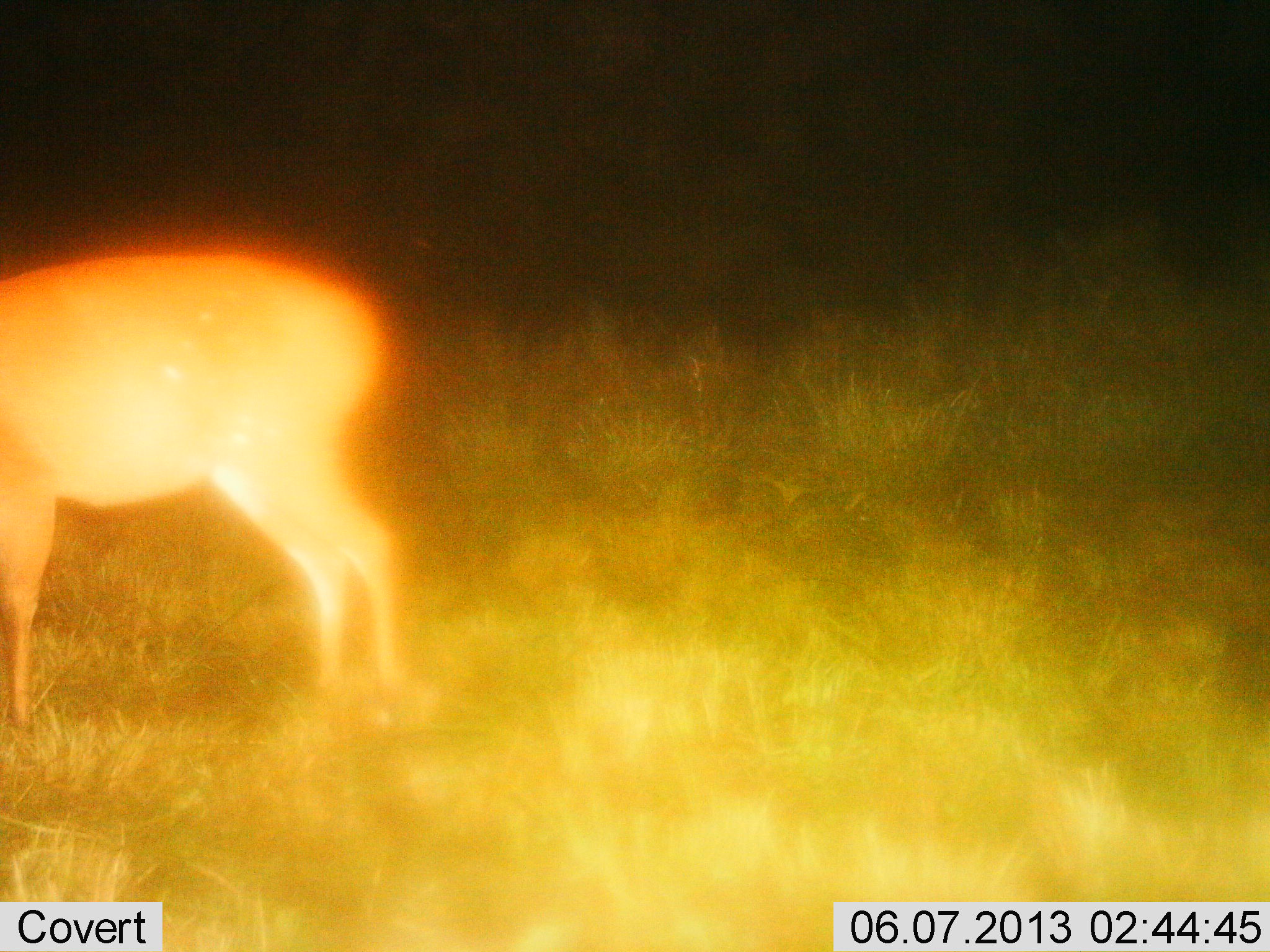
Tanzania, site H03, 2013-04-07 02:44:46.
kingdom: Animalia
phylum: Chordata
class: Mammalia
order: Artiodactyla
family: Bovidae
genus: Redunca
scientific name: Redunca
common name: reedbuck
Reedbuck (Redunca), count 1. Behavior (volunteer vote fractions): standing 88%, resting 0%, moving 0%, interacting 0%. Young present (vote fraction): 0%. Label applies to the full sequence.